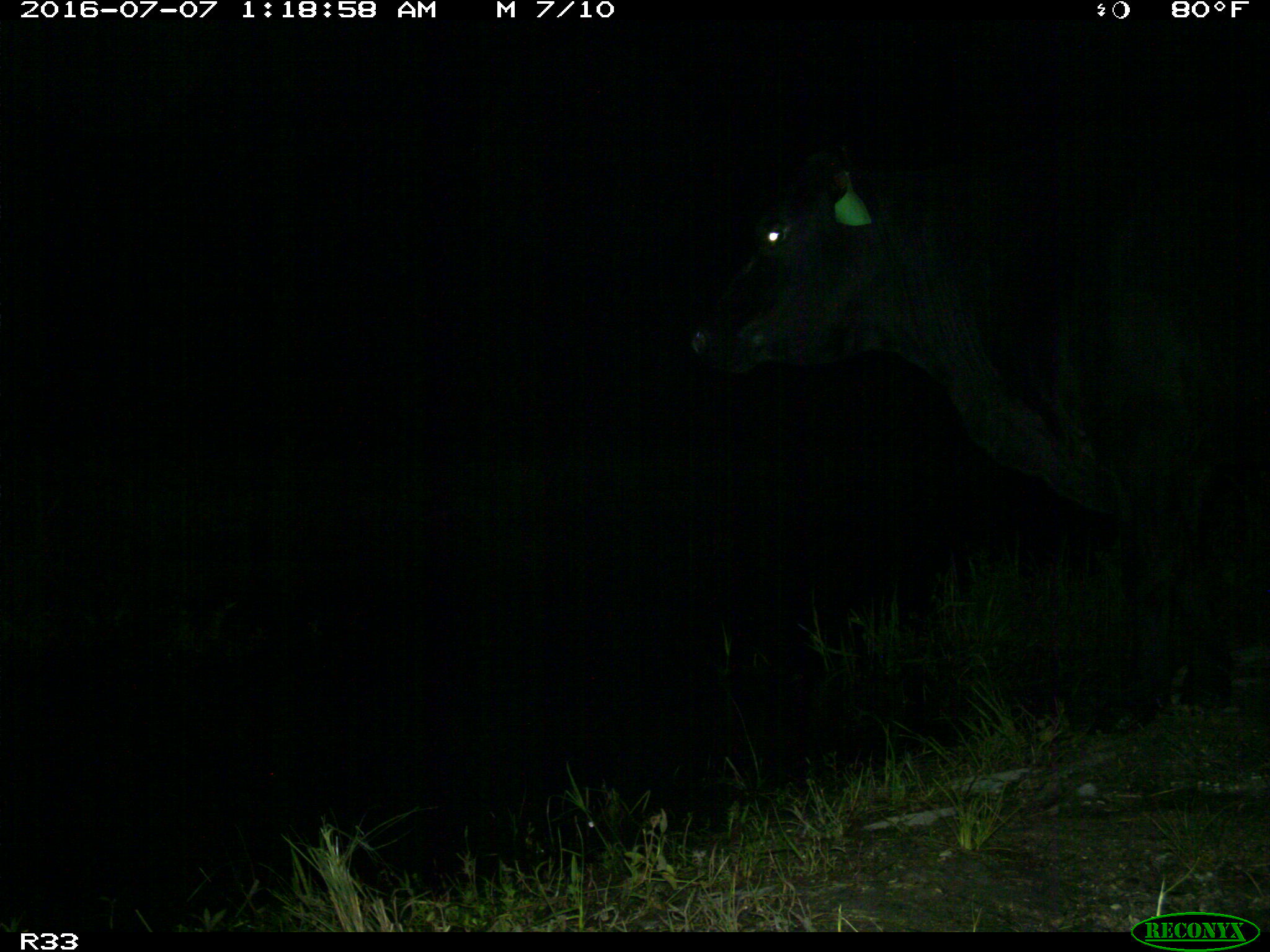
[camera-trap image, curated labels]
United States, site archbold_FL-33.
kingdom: Animalia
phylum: Chordata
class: Mammalia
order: Artiodactyla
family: Bovidae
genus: Bos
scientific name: Bos taurus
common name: domestic cow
Bos taurus (domestic cow).